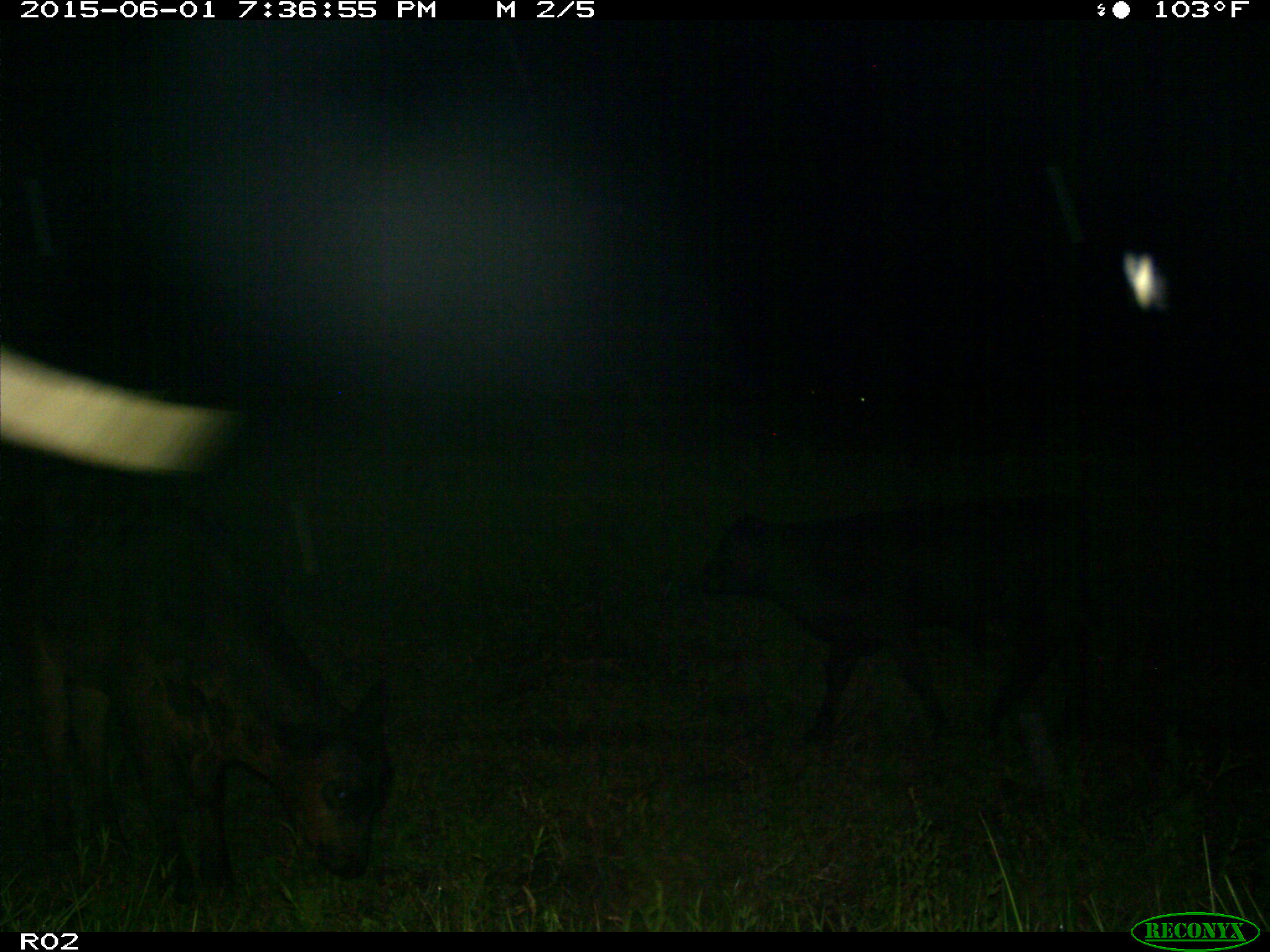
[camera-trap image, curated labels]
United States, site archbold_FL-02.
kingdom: Animalia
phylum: Chordata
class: Mammalia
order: Artiodactyla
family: Bovidae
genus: Bos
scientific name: Bos taurus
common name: domestic cow